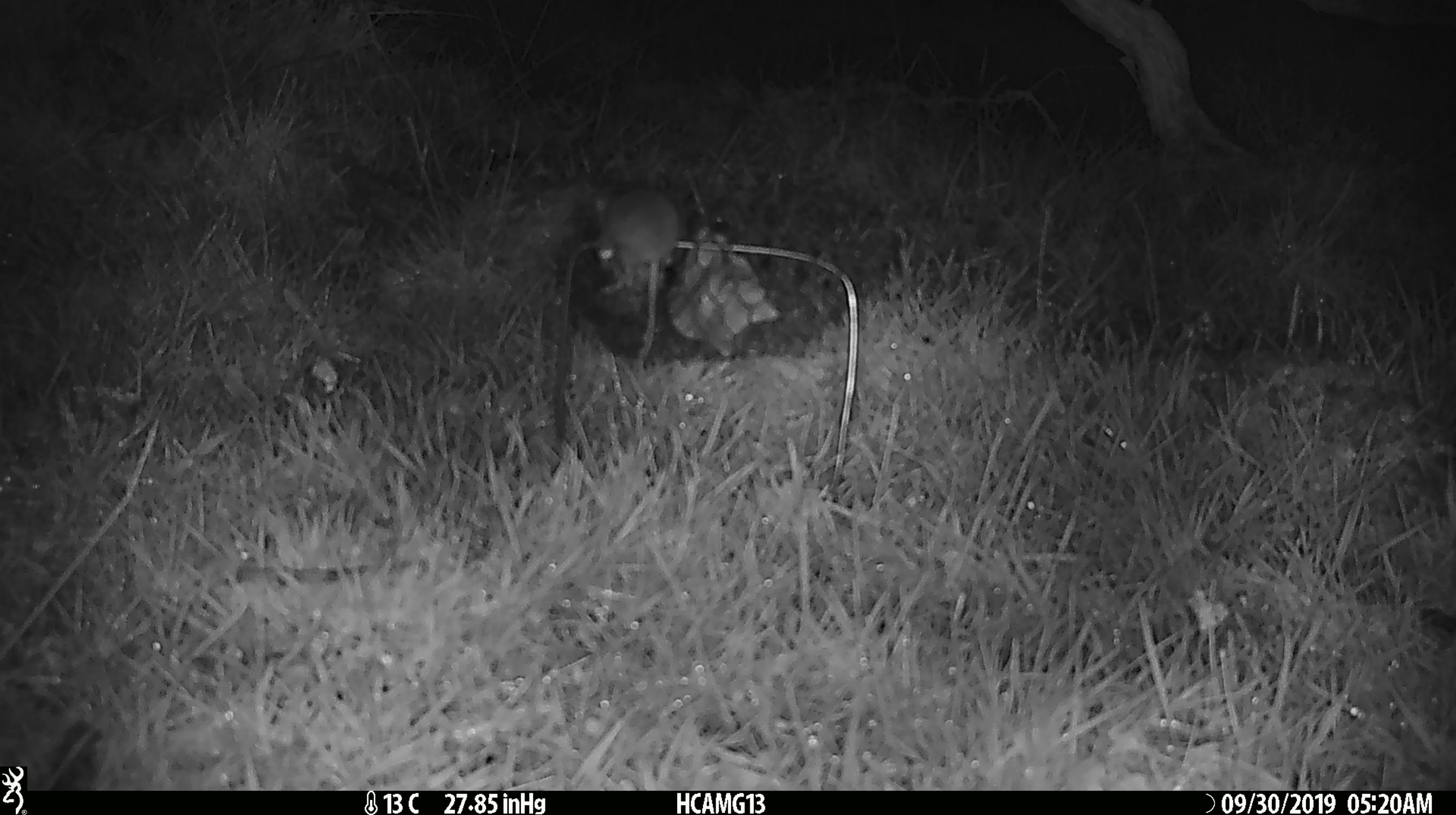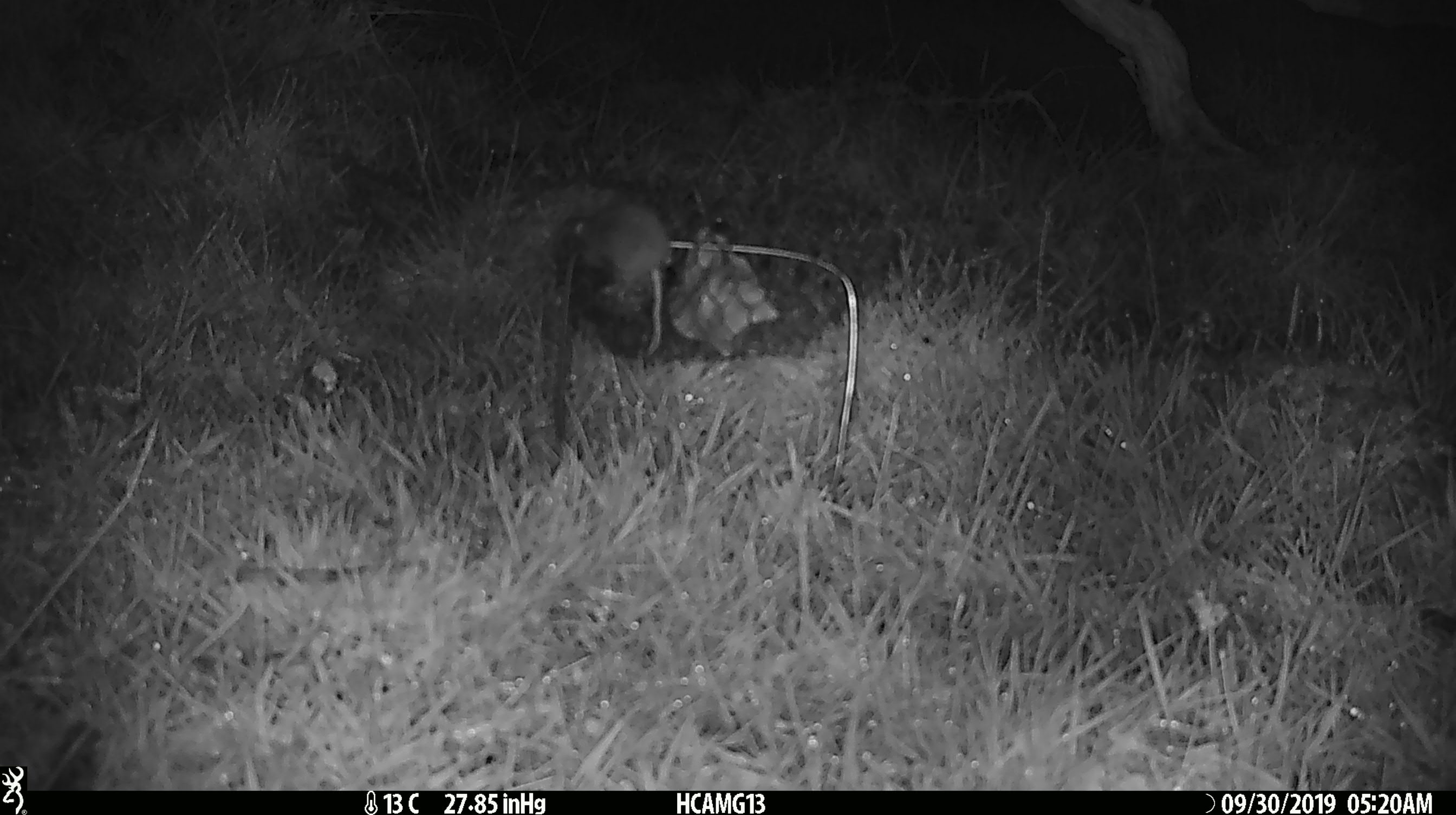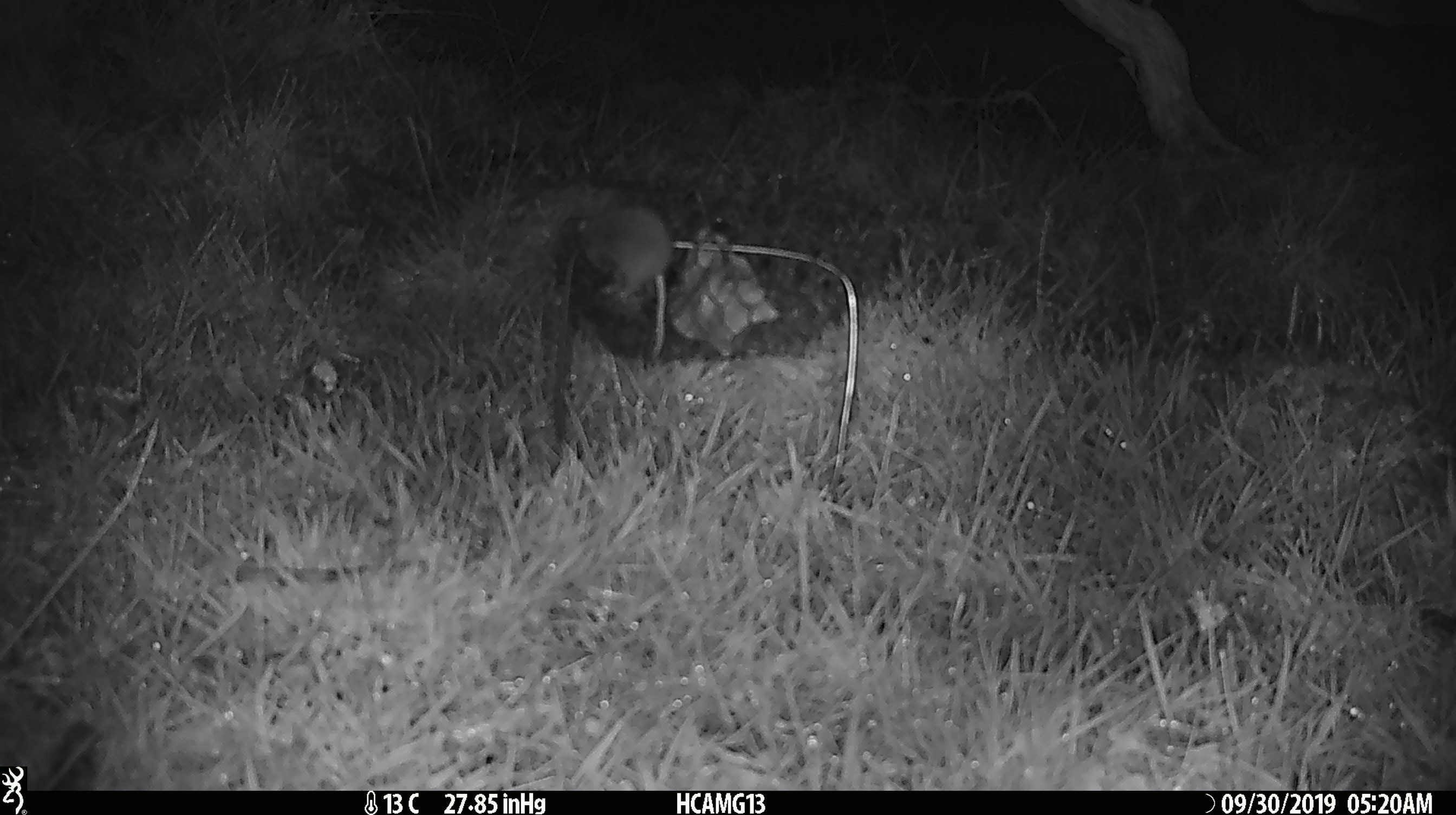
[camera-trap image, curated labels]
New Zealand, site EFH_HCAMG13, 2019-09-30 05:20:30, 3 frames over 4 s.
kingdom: Animalia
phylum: Chordata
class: Mammalia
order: Rodentia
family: Muridae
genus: Mus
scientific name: Mus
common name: mouse